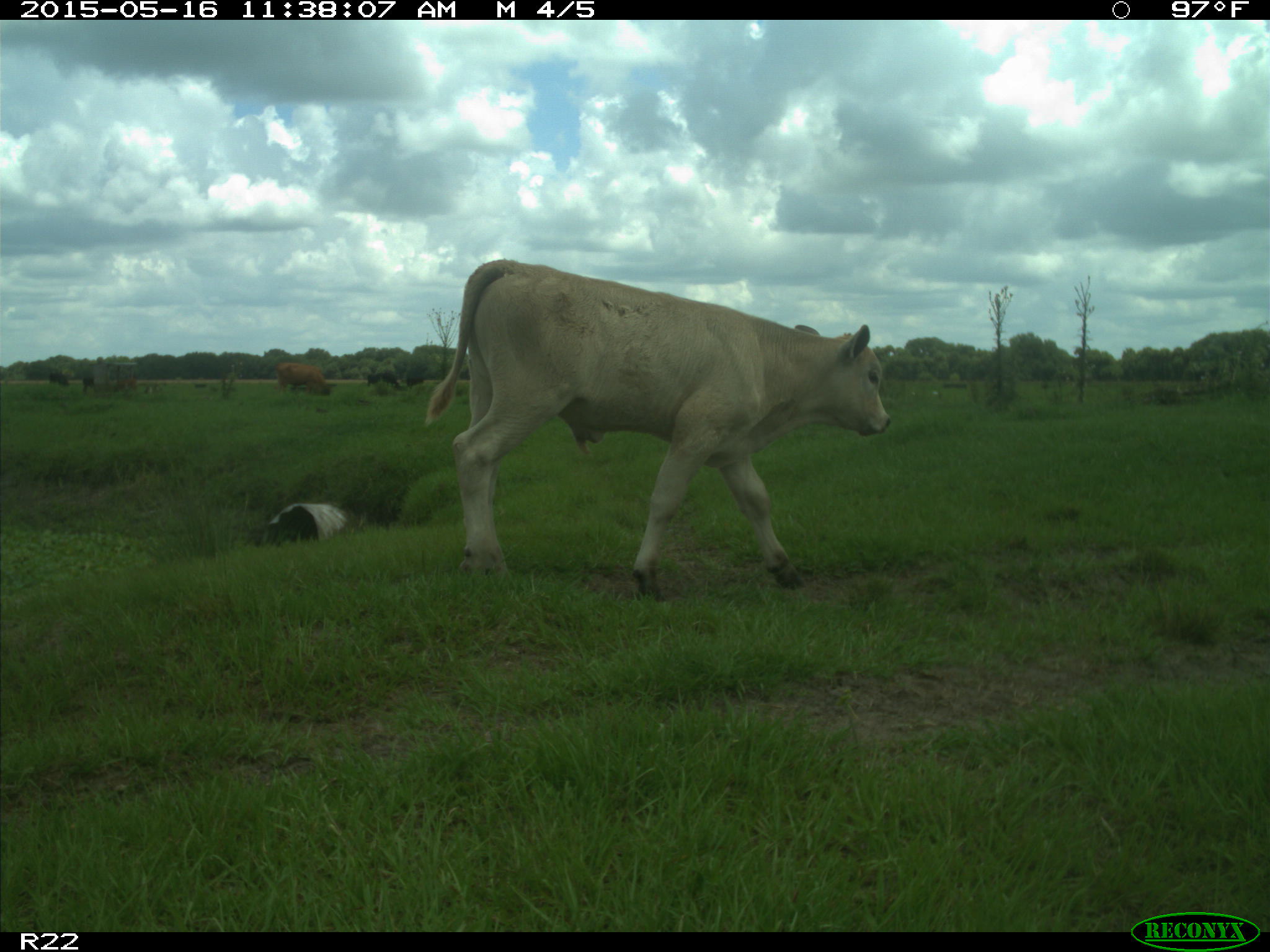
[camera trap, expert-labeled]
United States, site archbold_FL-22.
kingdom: Animalia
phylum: Chordata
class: Mammalia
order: Artiodactyla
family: Bovidae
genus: Bos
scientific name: Bos taurus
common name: domestic cow